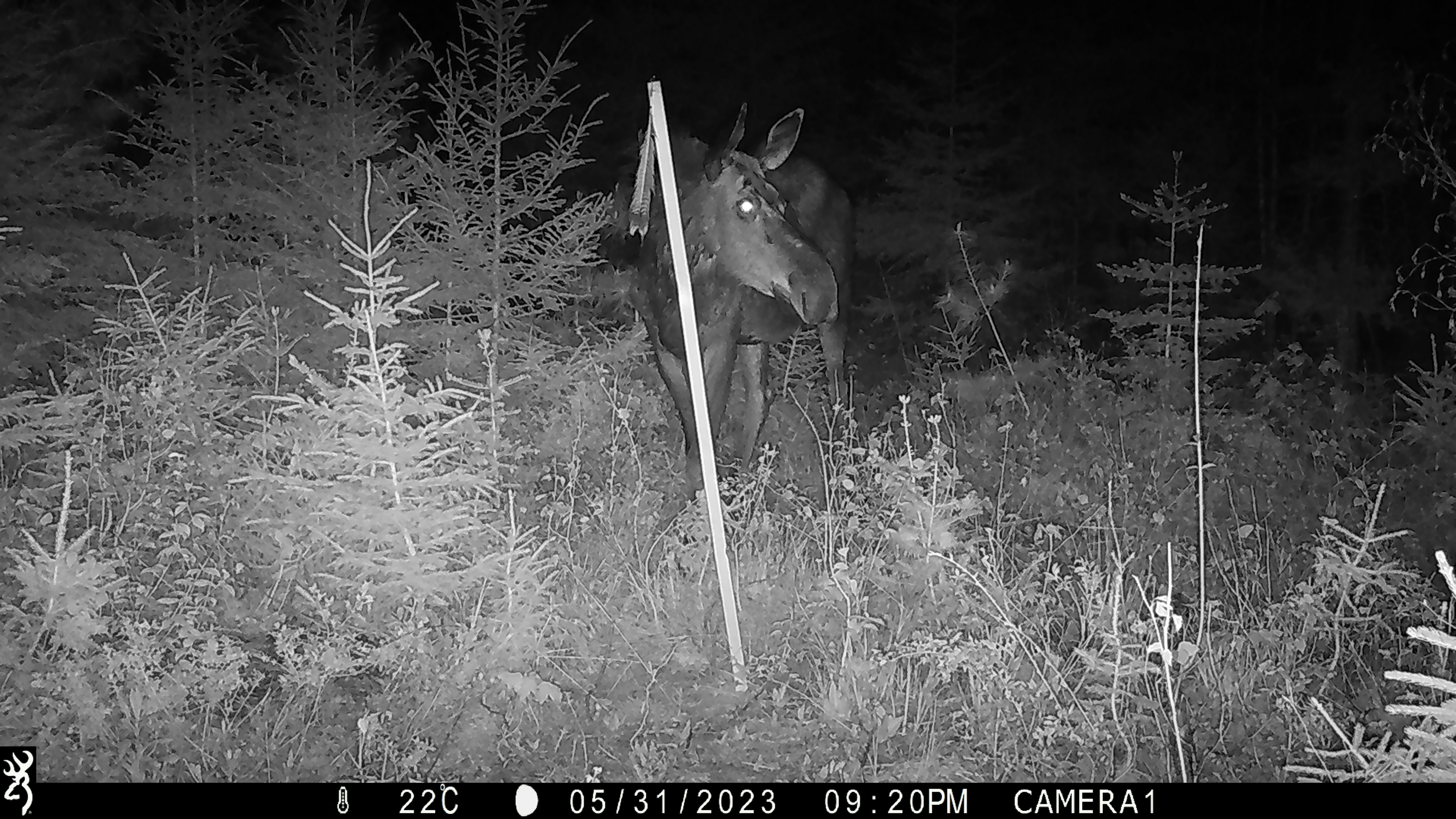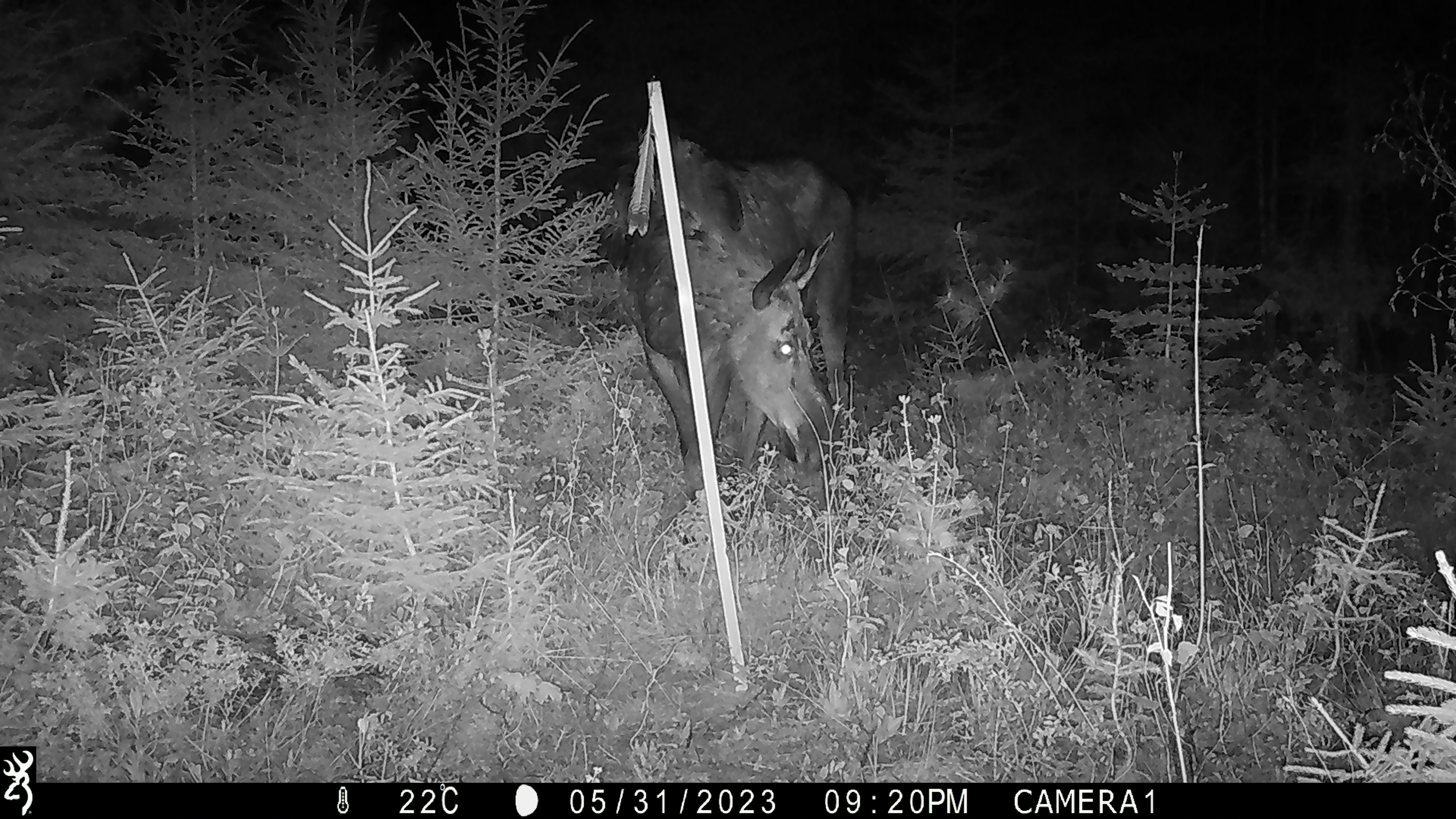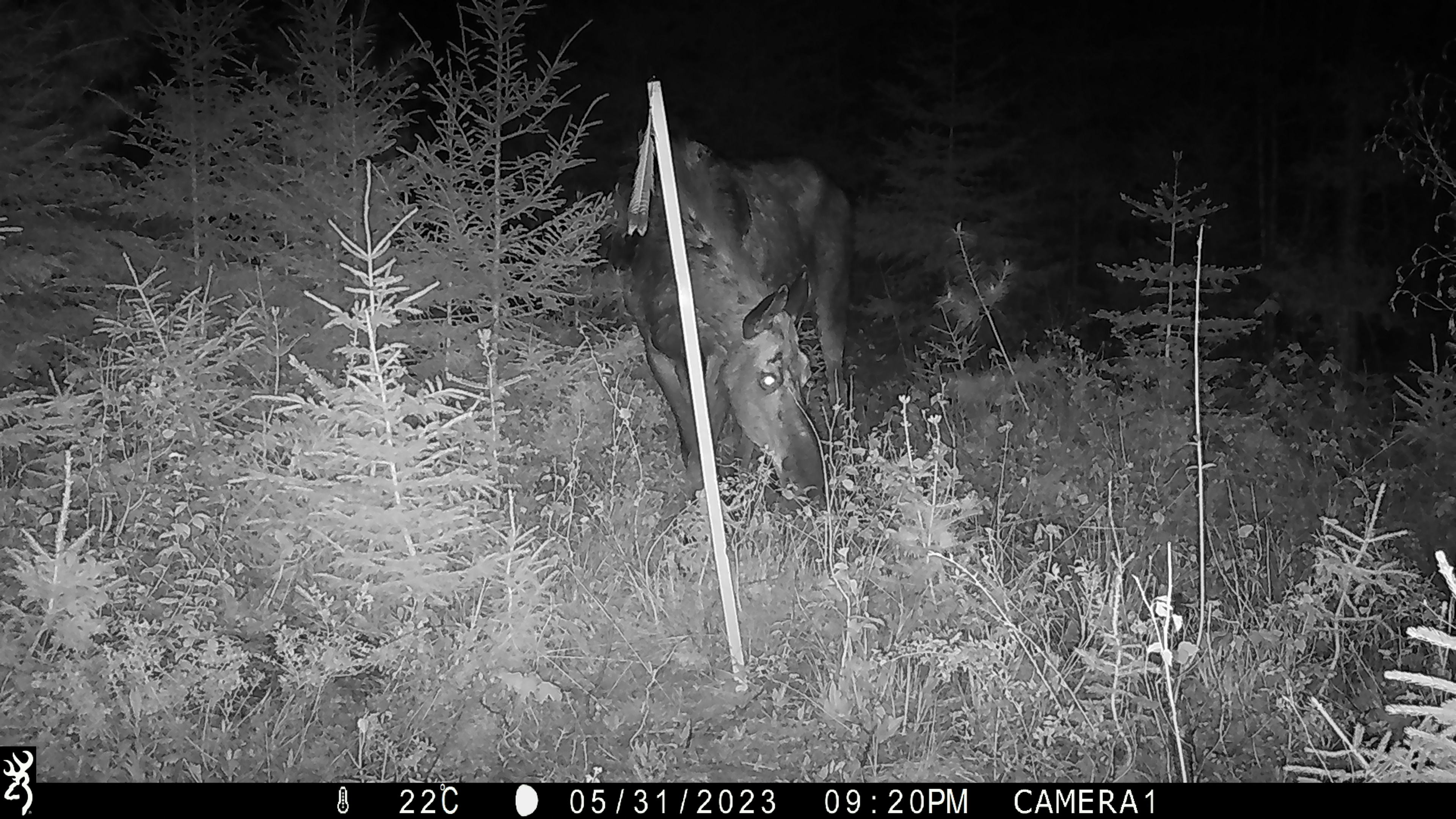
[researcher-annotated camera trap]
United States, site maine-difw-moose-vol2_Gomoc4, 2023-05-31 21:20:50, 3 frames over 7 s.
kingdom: Animalia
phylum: Chordata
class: Mammalia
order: Artiodactyla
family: Cervidae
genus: Alces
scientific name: Alces alces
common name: moose